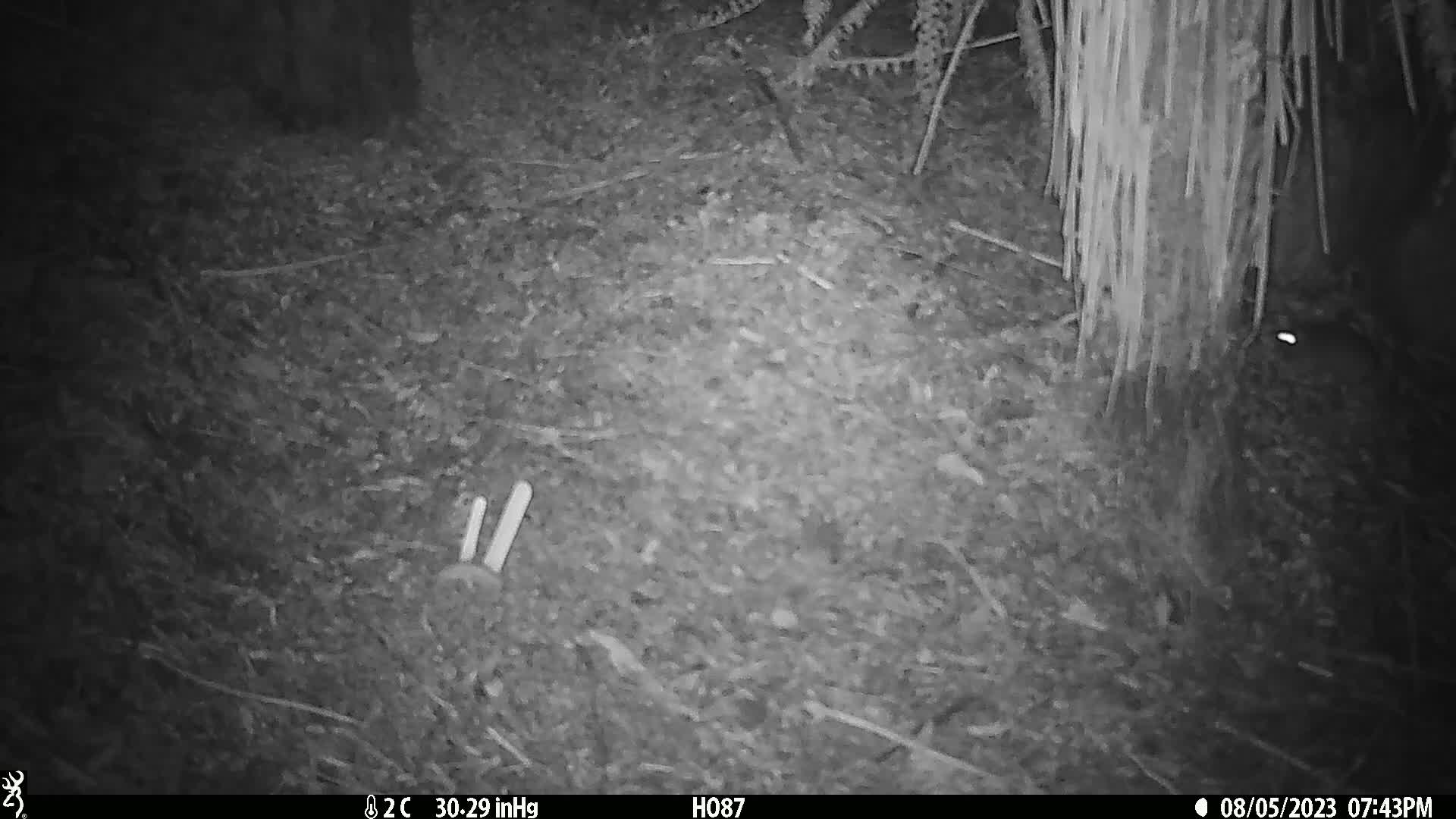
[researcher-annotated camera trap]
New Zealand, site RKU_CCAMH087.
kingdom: Animalia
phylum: Chordata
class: Mammalia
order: Rodentia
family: Muridae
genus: Rattus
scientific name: Rattus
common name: rat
Rat (Rattus).